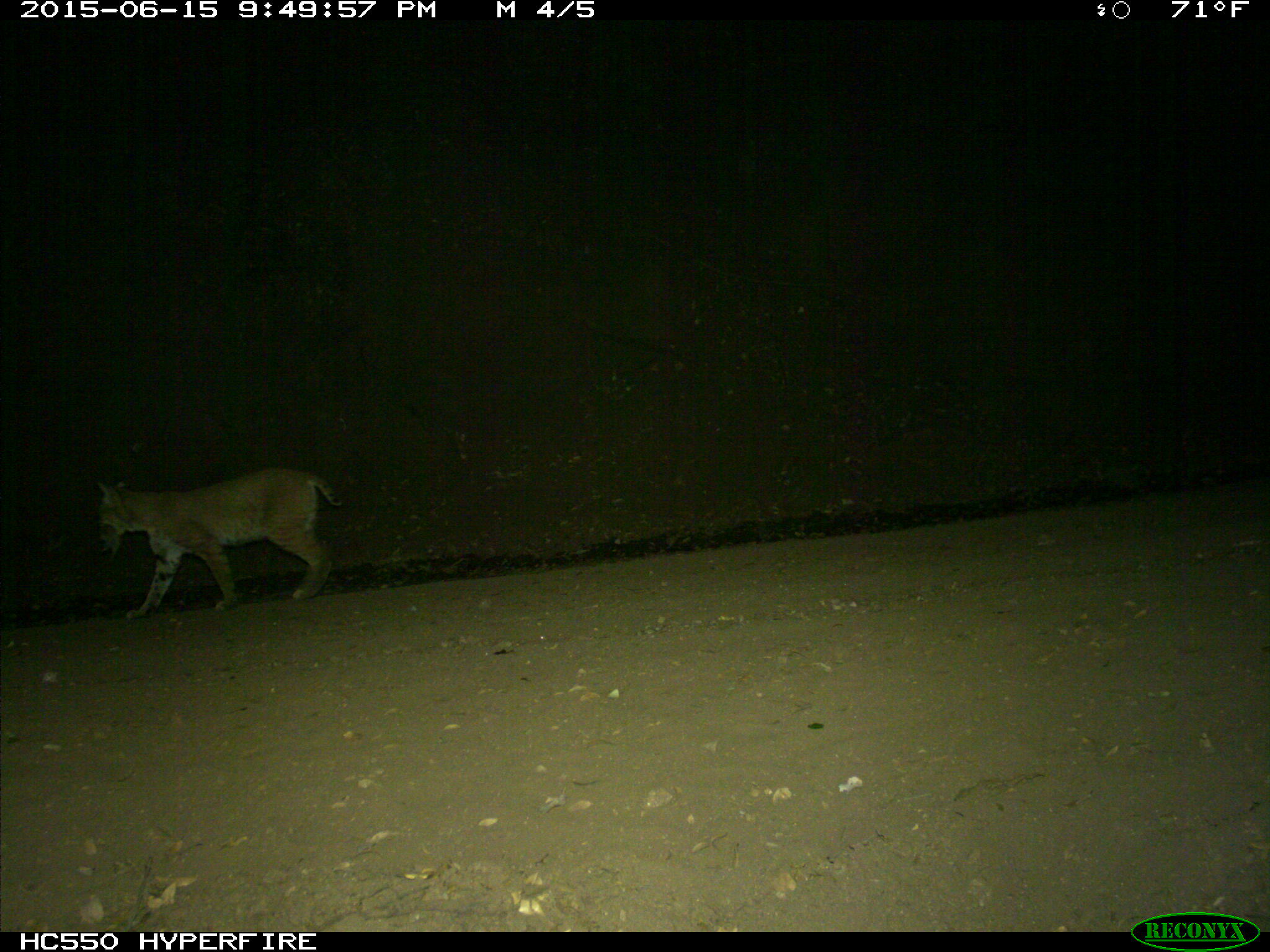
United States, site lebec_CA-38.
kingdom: Animalia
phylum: Chordata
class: Mammalia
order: Carnivora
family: Felidae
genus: Lynx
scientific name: Lynx rufus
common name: bobcat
Lynx rufus (bobcat).